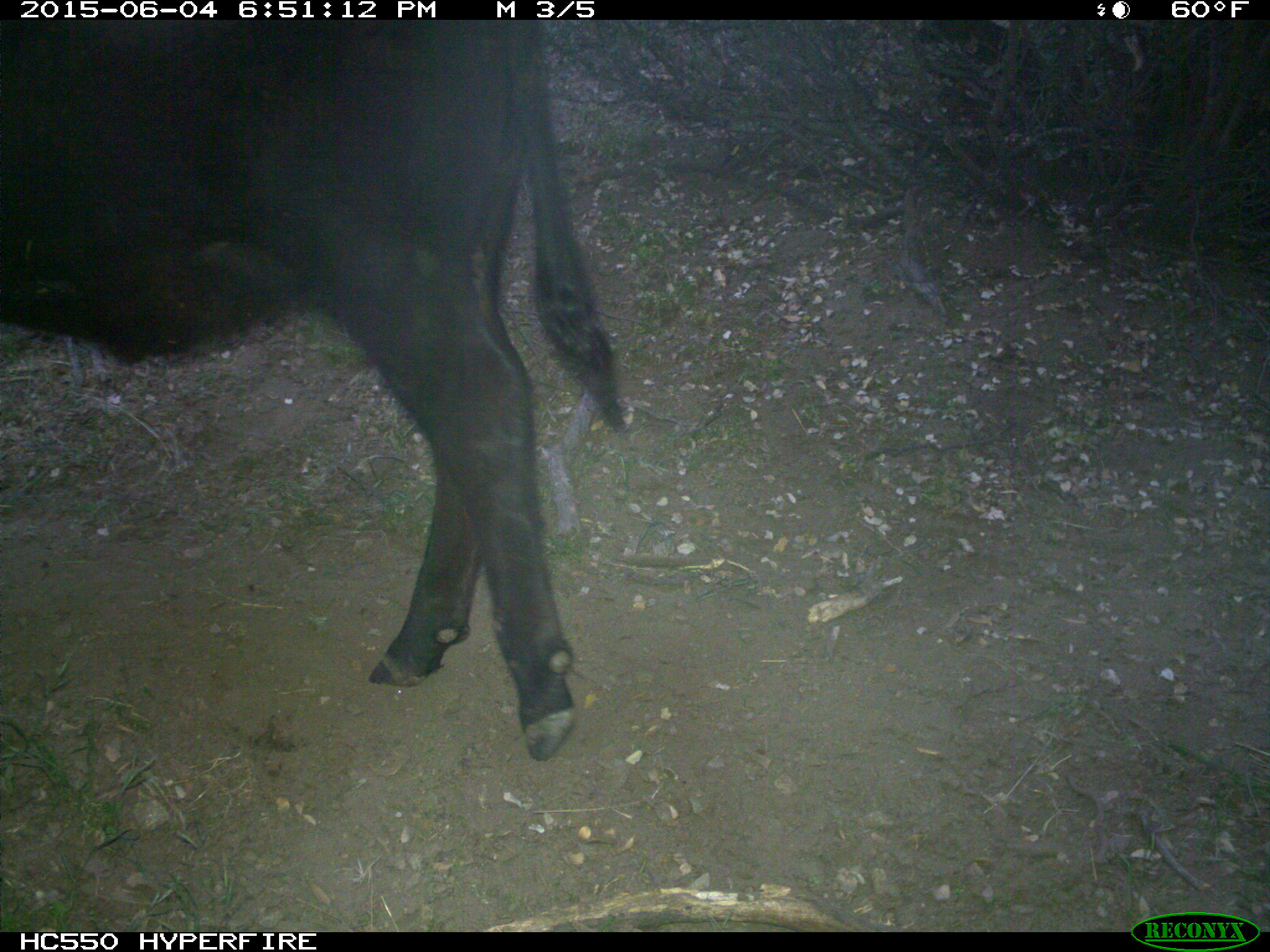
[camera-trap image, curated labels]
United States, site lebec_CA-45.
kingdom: Animalia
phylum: Chordata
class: Mammalia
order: Artiodactyla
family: Bovidae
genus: Bos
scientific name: Bos taurus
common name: domestic cow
Bos taurus (domestic cow).